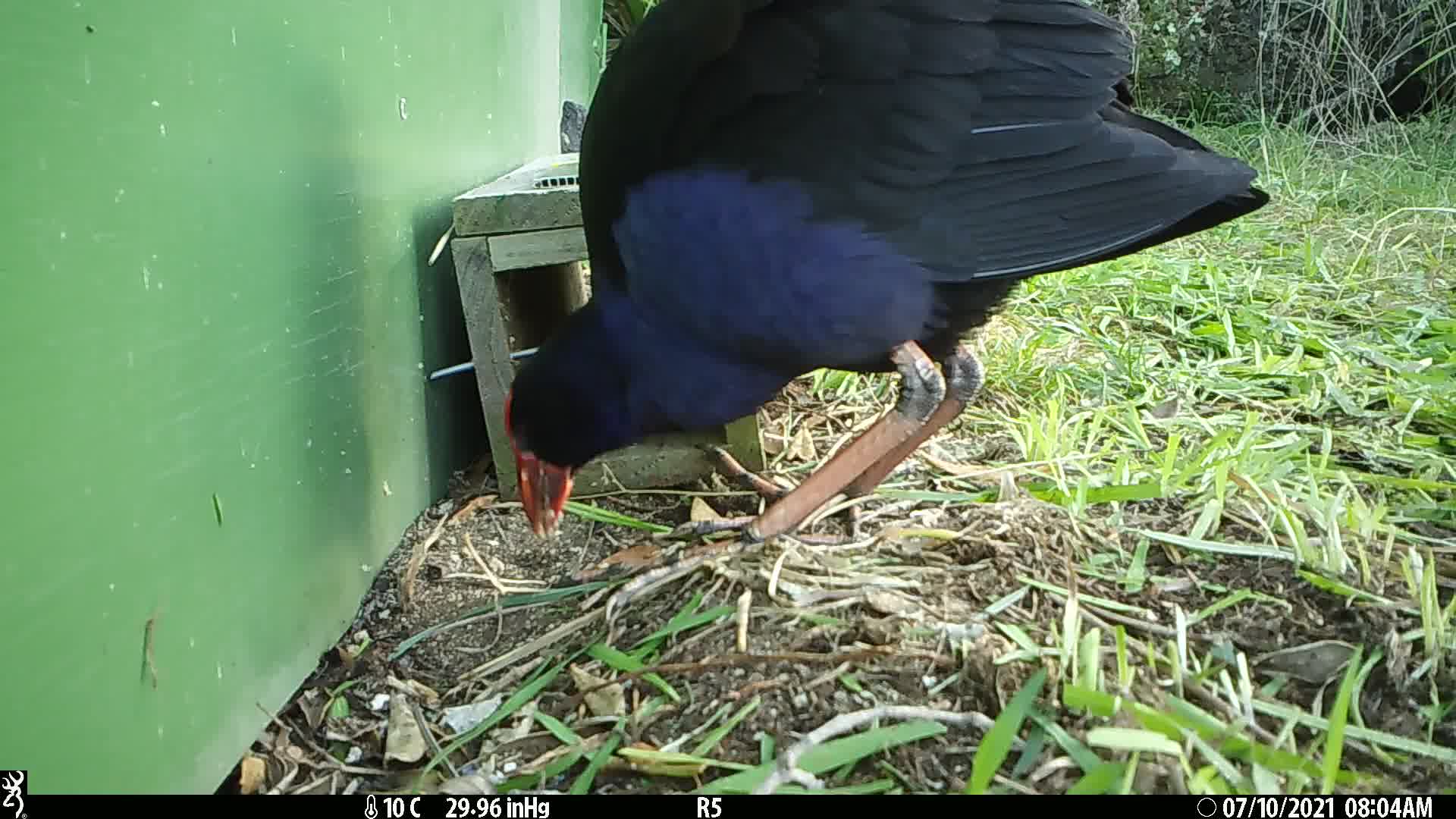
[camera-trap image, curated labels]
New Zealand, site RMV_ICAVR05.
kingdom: Animalia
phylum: Chordata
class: Aves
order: Gruiformes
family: Rallidae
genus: Porphyrio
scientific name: Porphyrio melanotus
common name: australasian swamphen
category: pukeko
Pukeko (australasian swamphen) (Porphyrio melanotus).